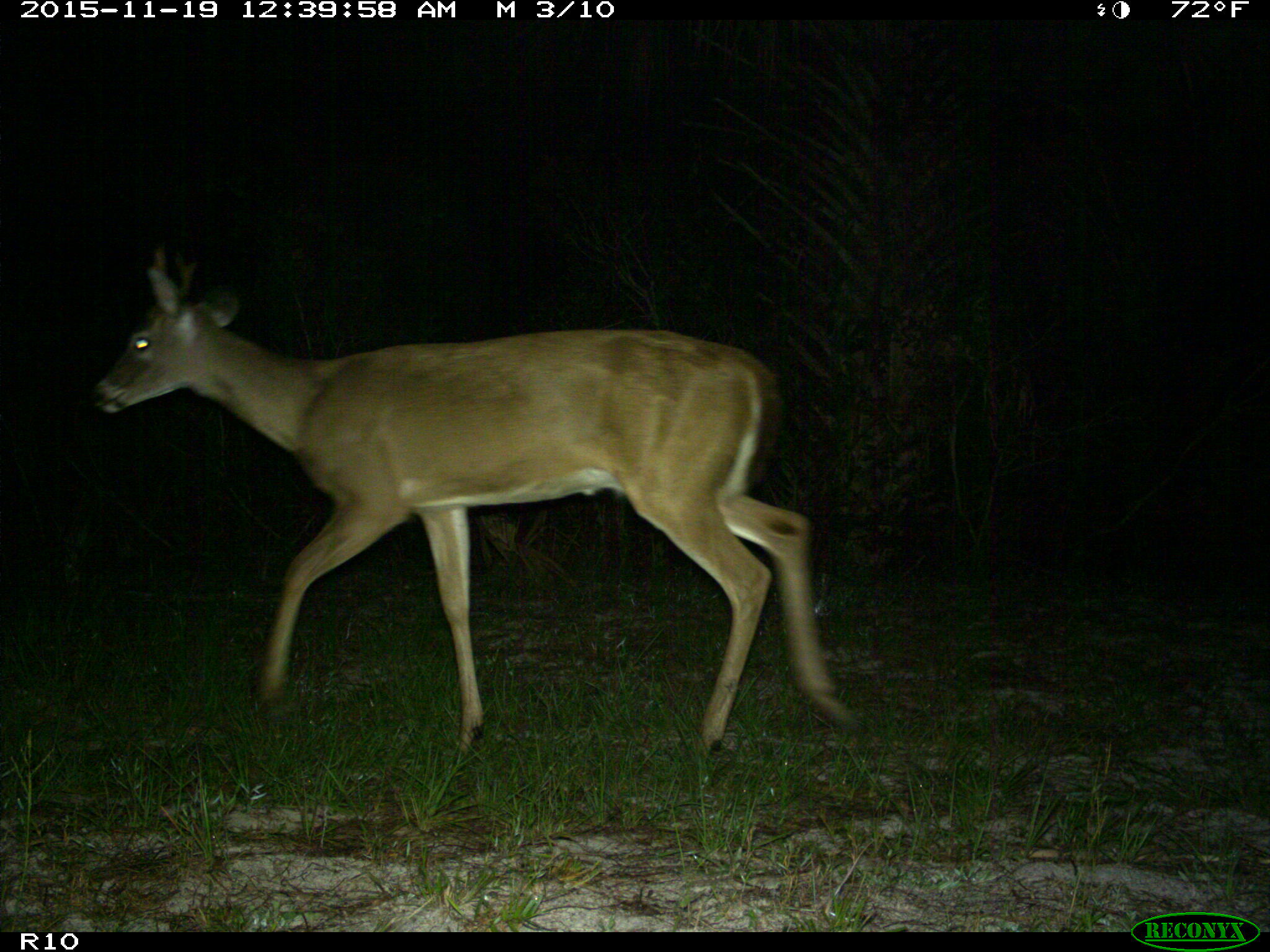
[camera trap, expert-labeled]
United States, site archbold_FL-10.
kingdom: Animalia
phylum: Chordata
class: Mammalia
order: Artiodactyla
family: Cervidae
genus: Odocoileus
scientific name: Odocoileus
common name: deer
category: unidentified deer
Unidentified deer (deer) (Odocoileus).